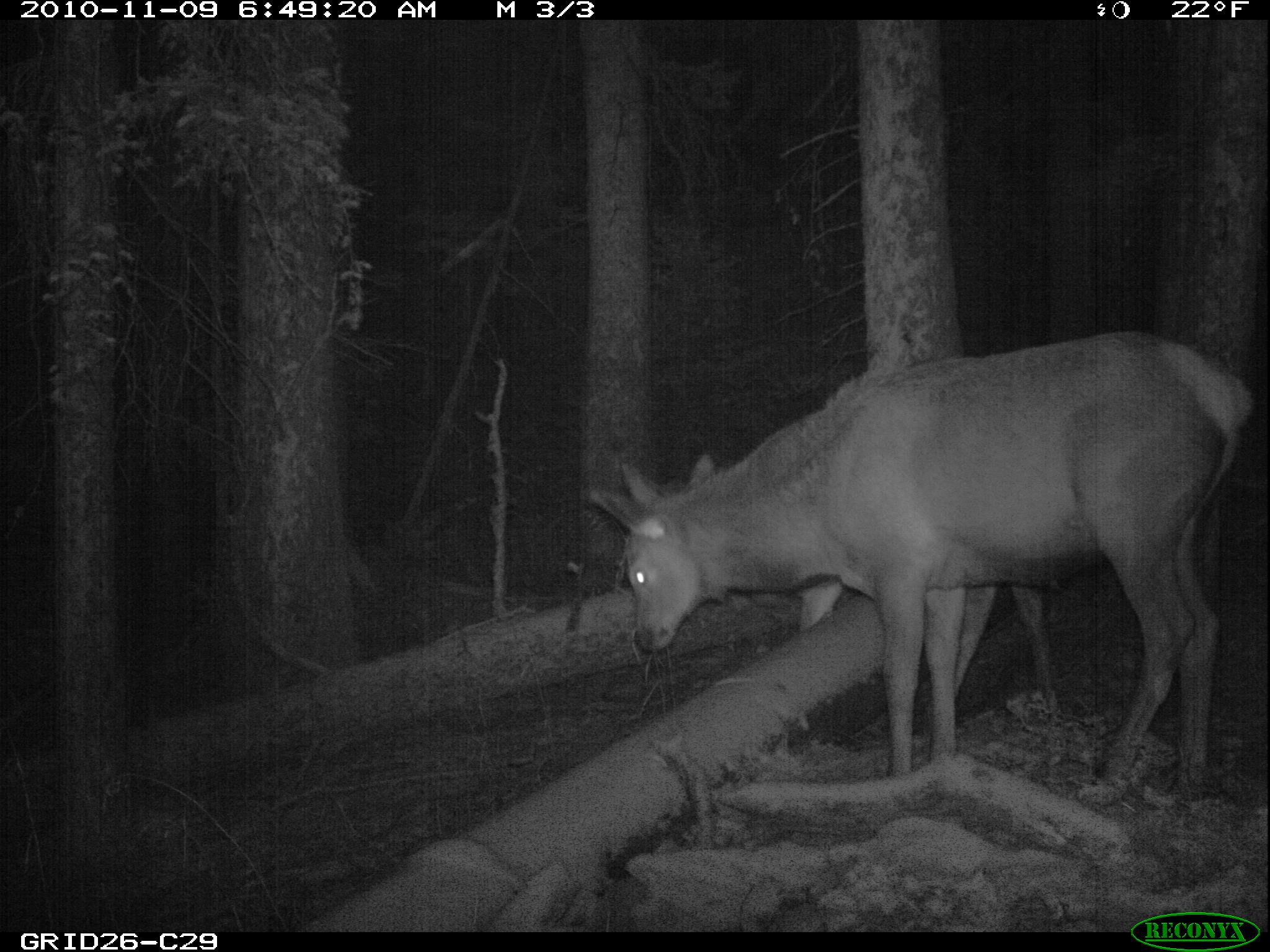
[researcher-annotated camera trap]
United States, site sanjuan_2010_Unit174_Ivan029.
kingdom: Animalia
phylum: Chordata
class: Mammalia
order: Artiodactyla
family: Cervidae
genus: Cervus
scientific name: Cervus elaphus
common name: red deer